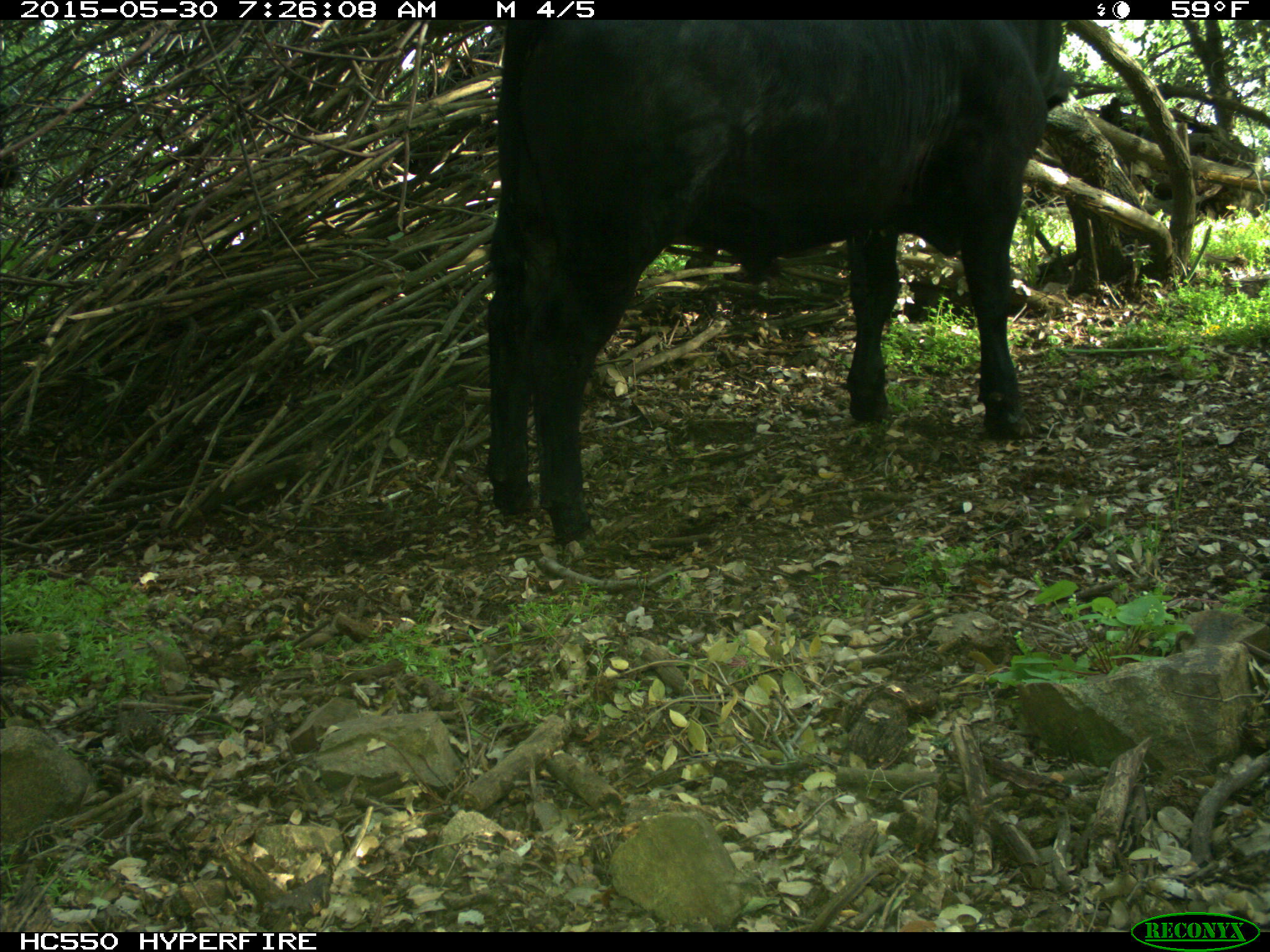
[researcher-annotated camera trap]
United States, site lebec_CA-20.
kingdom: Animalia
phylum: Chordata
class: Mammalia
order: Artiodactyla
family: Bovidae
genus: Bos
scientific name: Bos taurus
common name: domestic cow